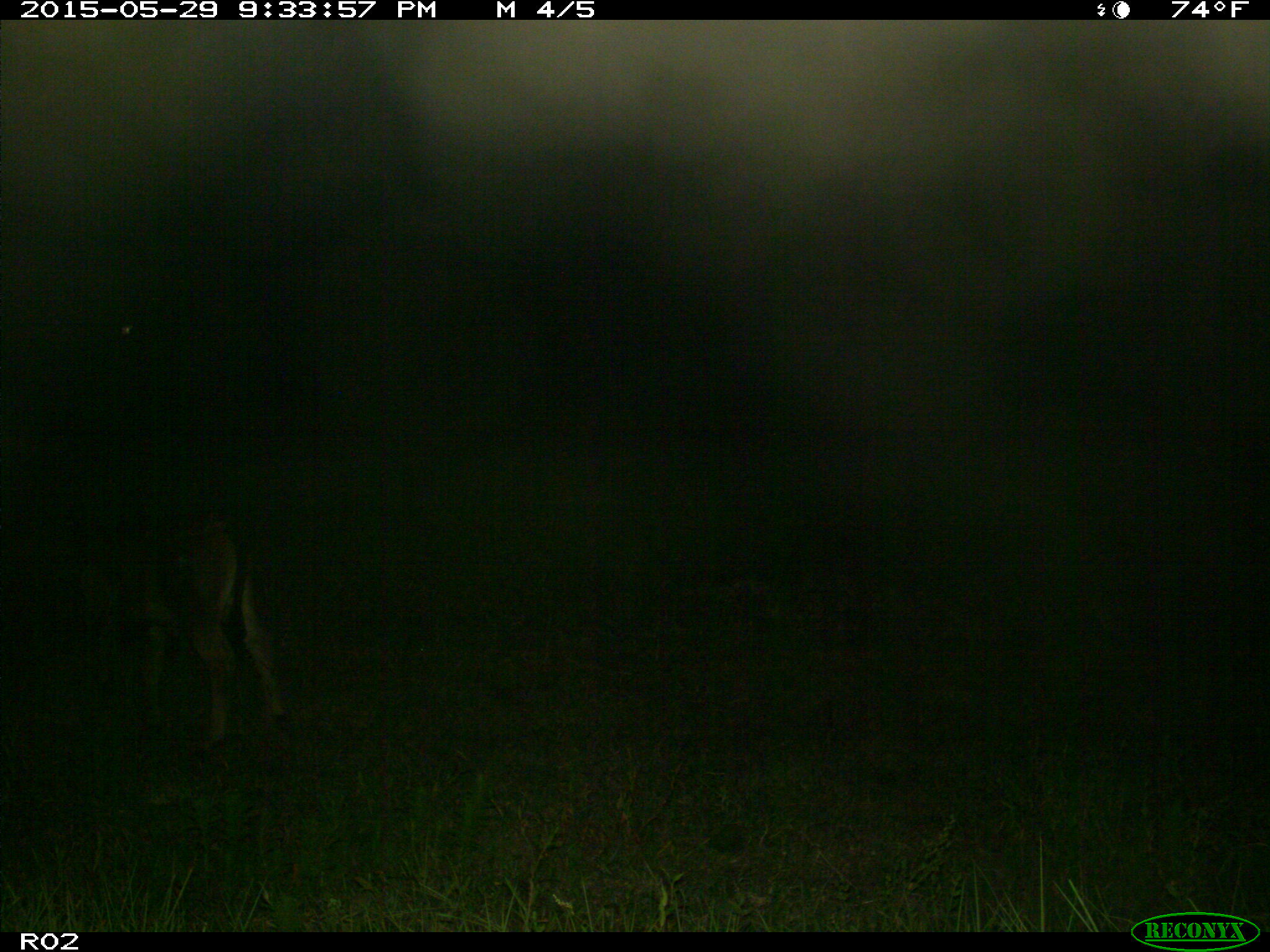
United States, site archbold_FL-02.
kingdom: Animalia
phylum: Chordata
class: Mammalia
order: Artiodactyla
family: Bovidae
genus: Bos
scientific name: Bos taurus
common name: domestic cow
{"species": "Bos taurus (domestic cow)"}